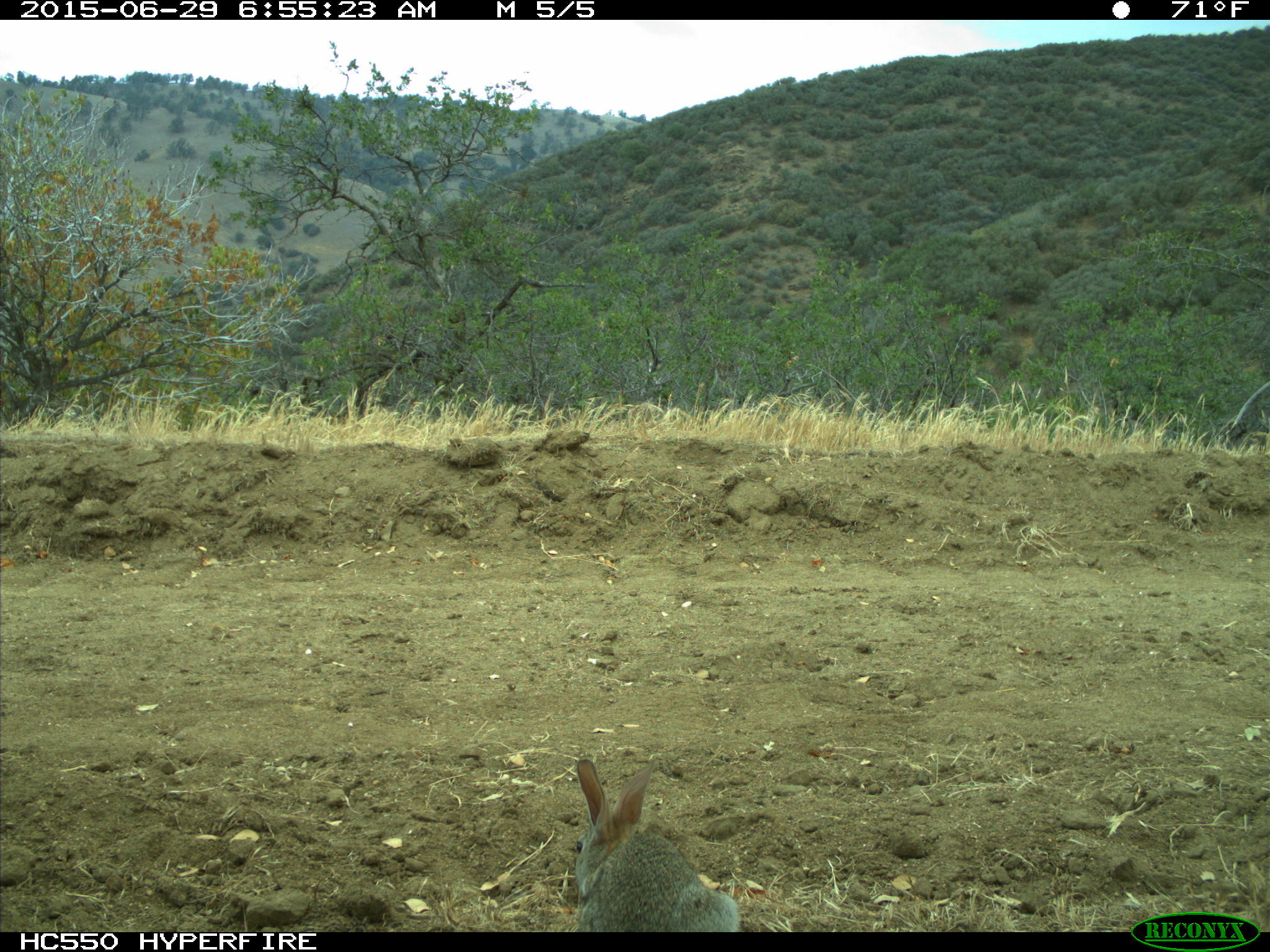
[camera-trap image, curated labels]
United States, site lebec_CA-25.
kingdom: Animalia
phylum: Chordata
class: Mammalia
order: Lagomorpha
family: Leporidae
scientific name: Leporidae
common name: rabbits and hares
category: unidentified rabbit